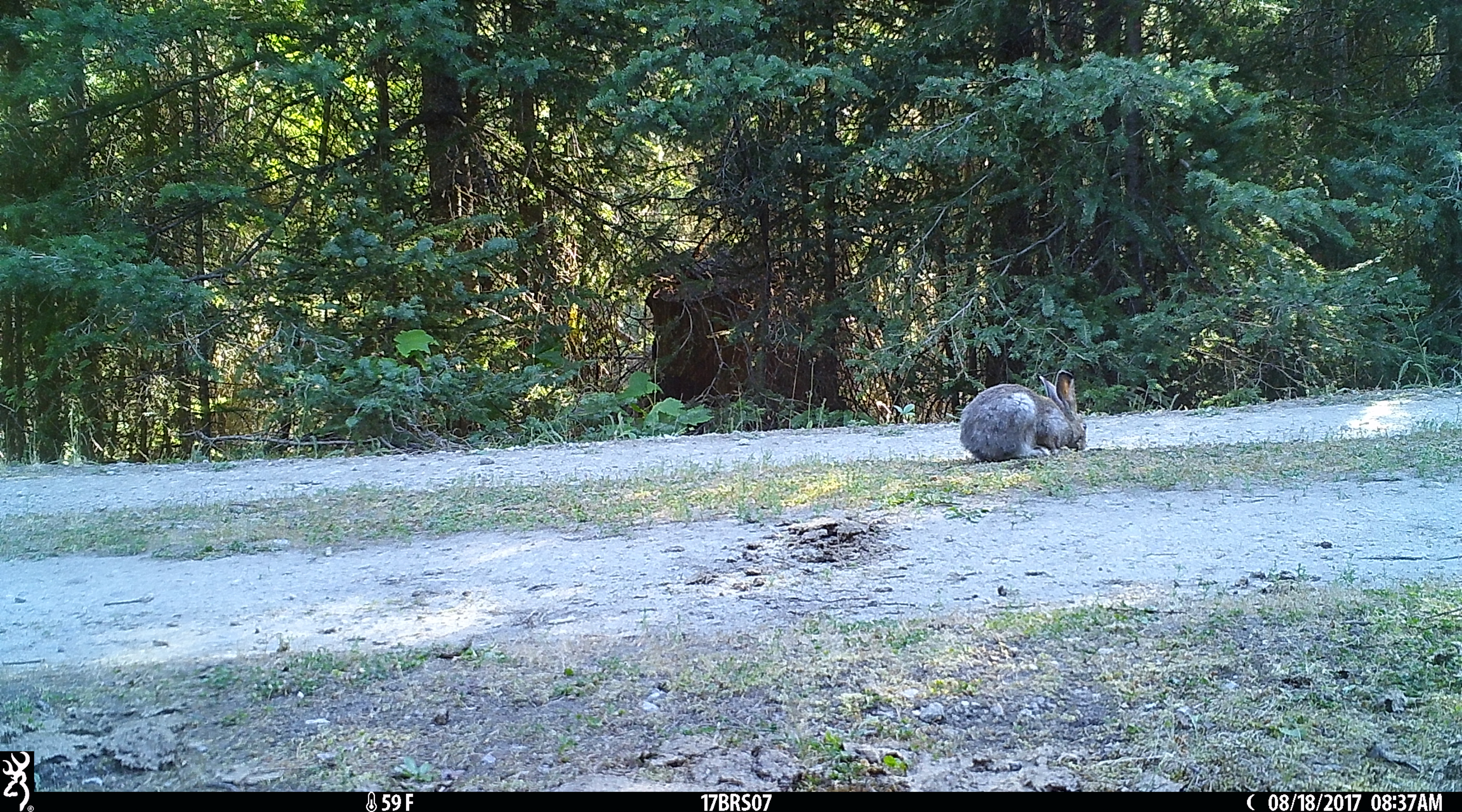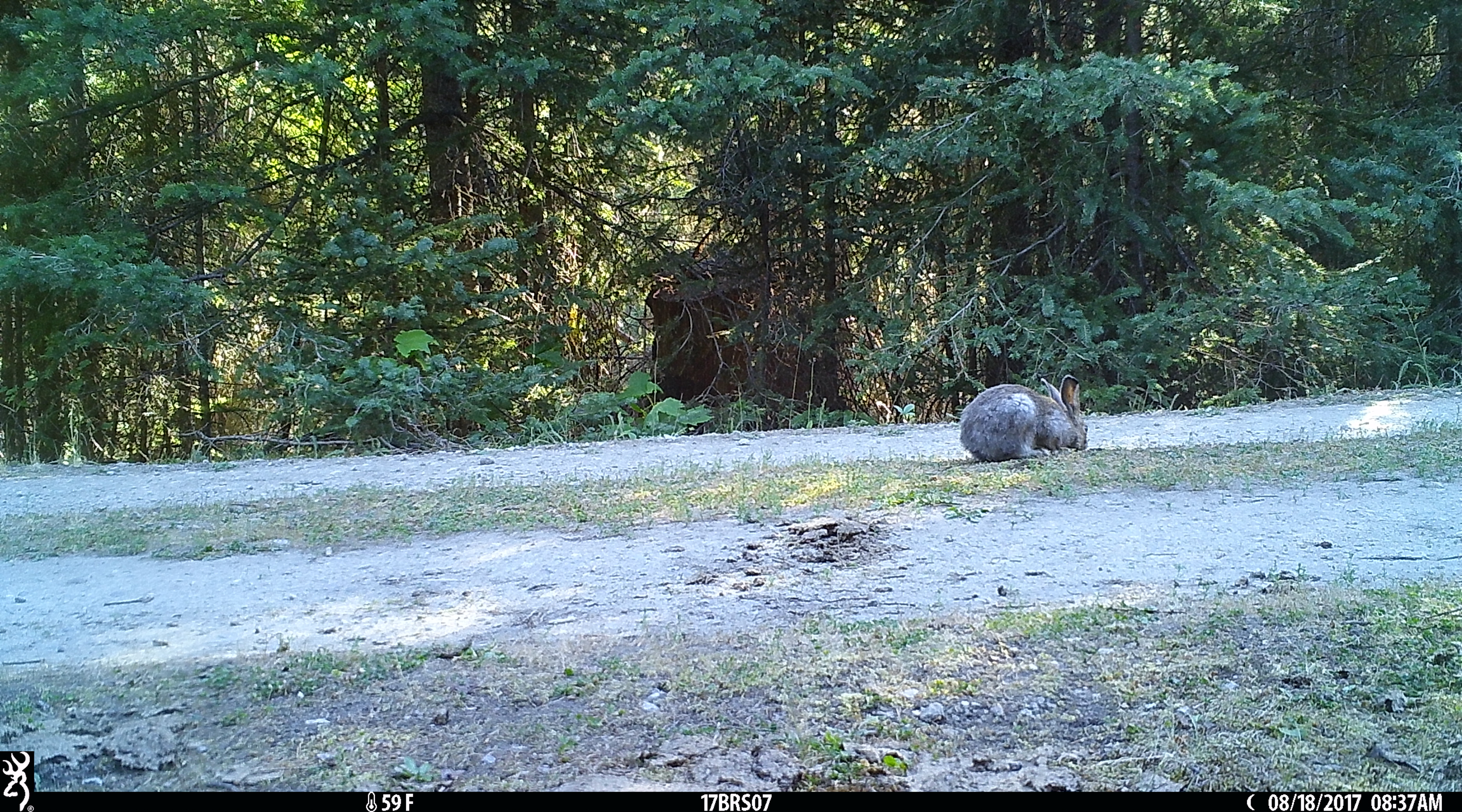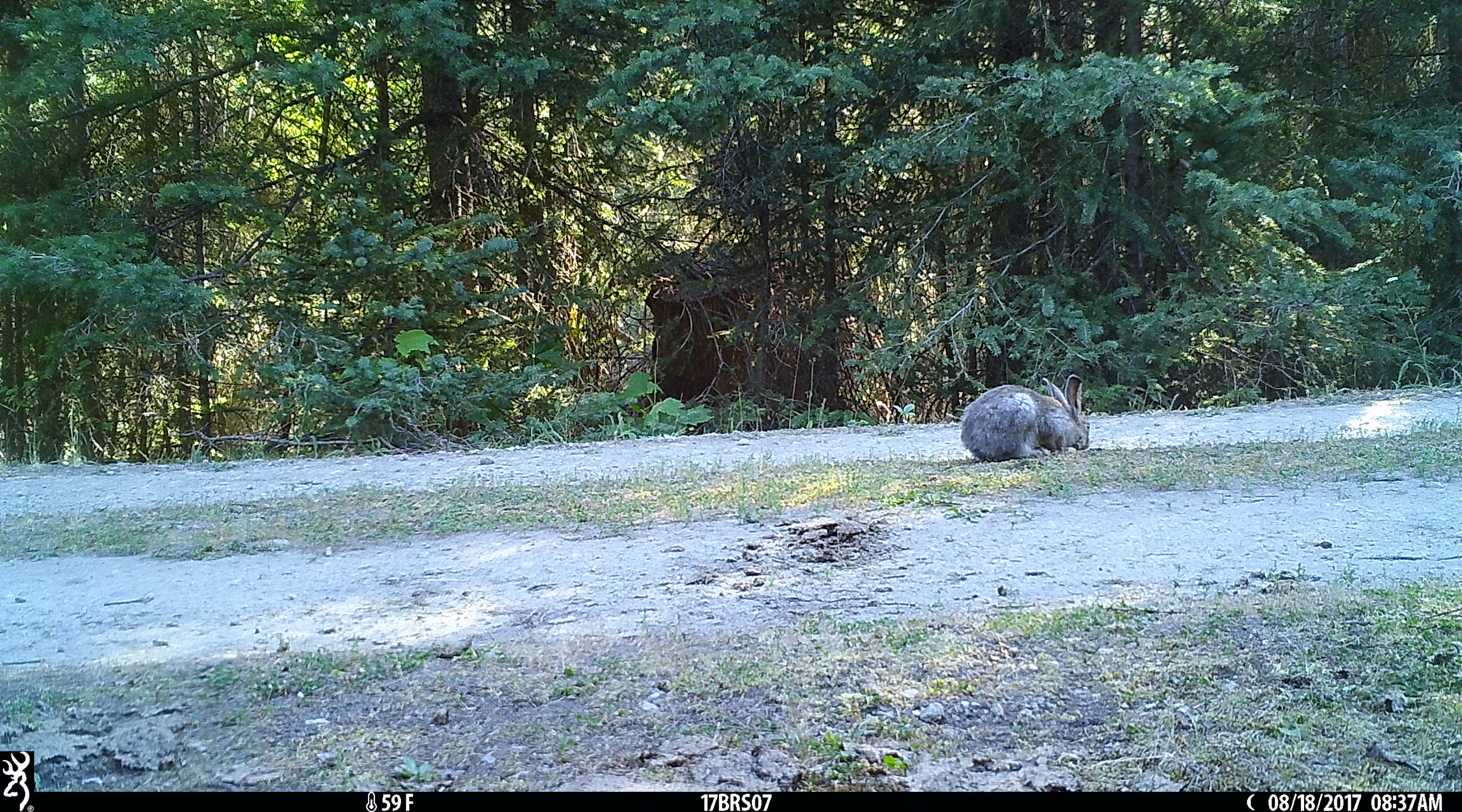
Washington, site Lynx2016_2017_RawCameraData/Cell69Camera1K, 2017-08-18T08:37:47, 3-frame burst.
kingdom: Animalia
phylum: Chordata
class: Mammalia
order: Lagomorpha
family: Leporidae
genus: Lepus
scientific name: Lepus americanus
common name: snowshoe hare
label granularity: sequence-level